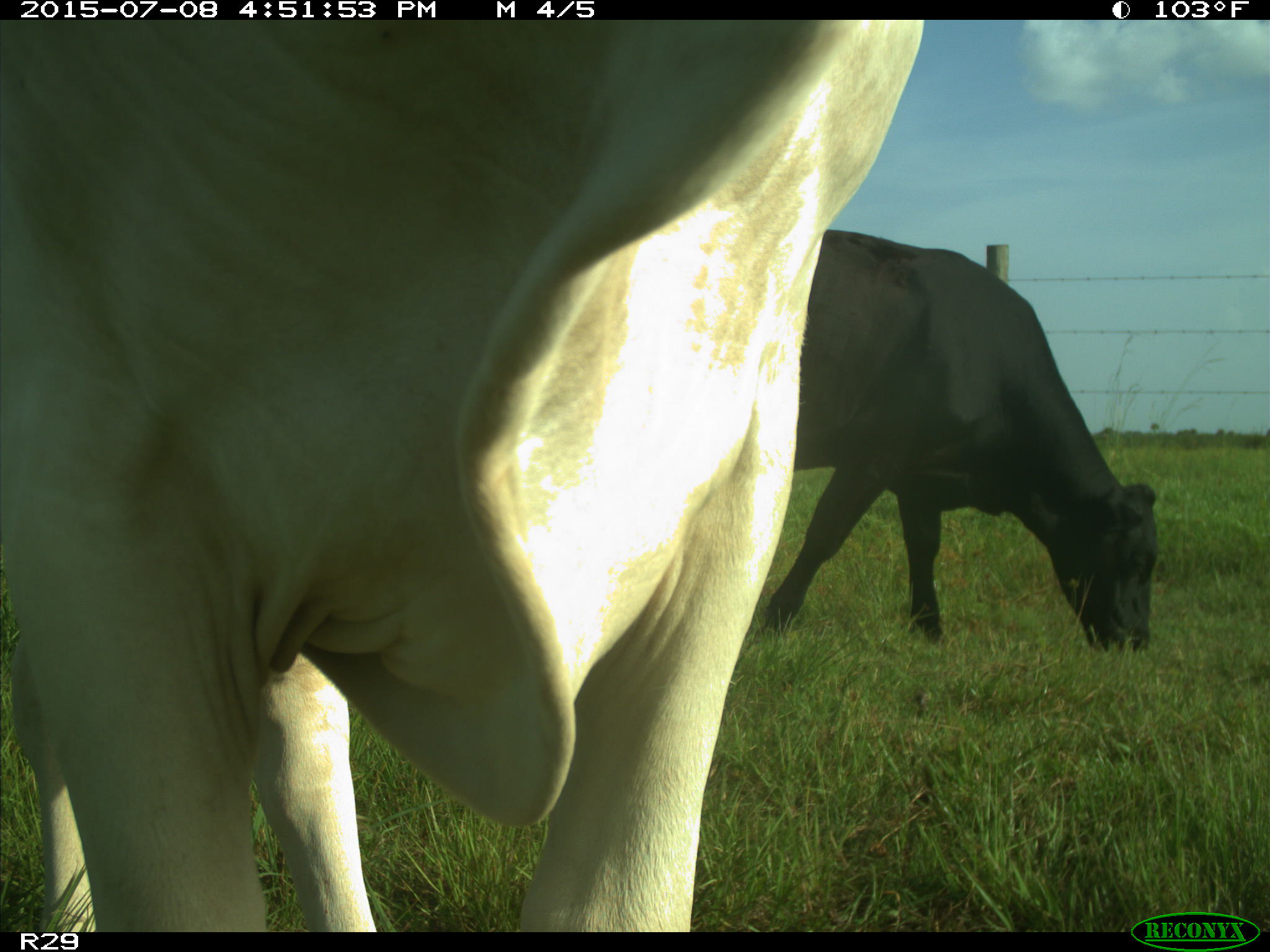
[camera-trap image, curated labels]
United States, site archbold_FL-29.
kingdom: Animalia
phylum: Chordata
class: Mammalia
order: Artiodactyla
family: Bovidae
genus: Bos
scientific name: Bos taurus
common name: domestic cow